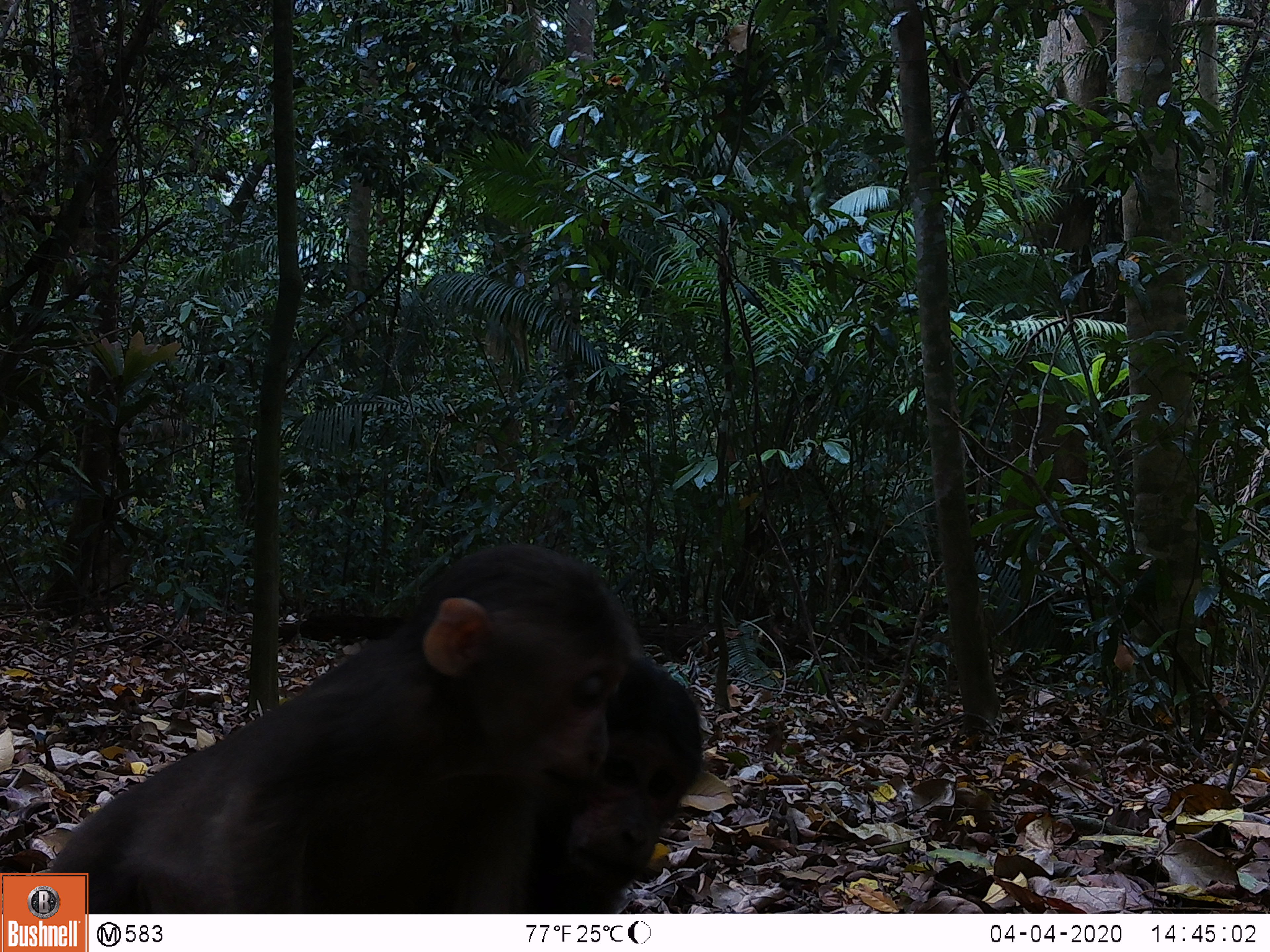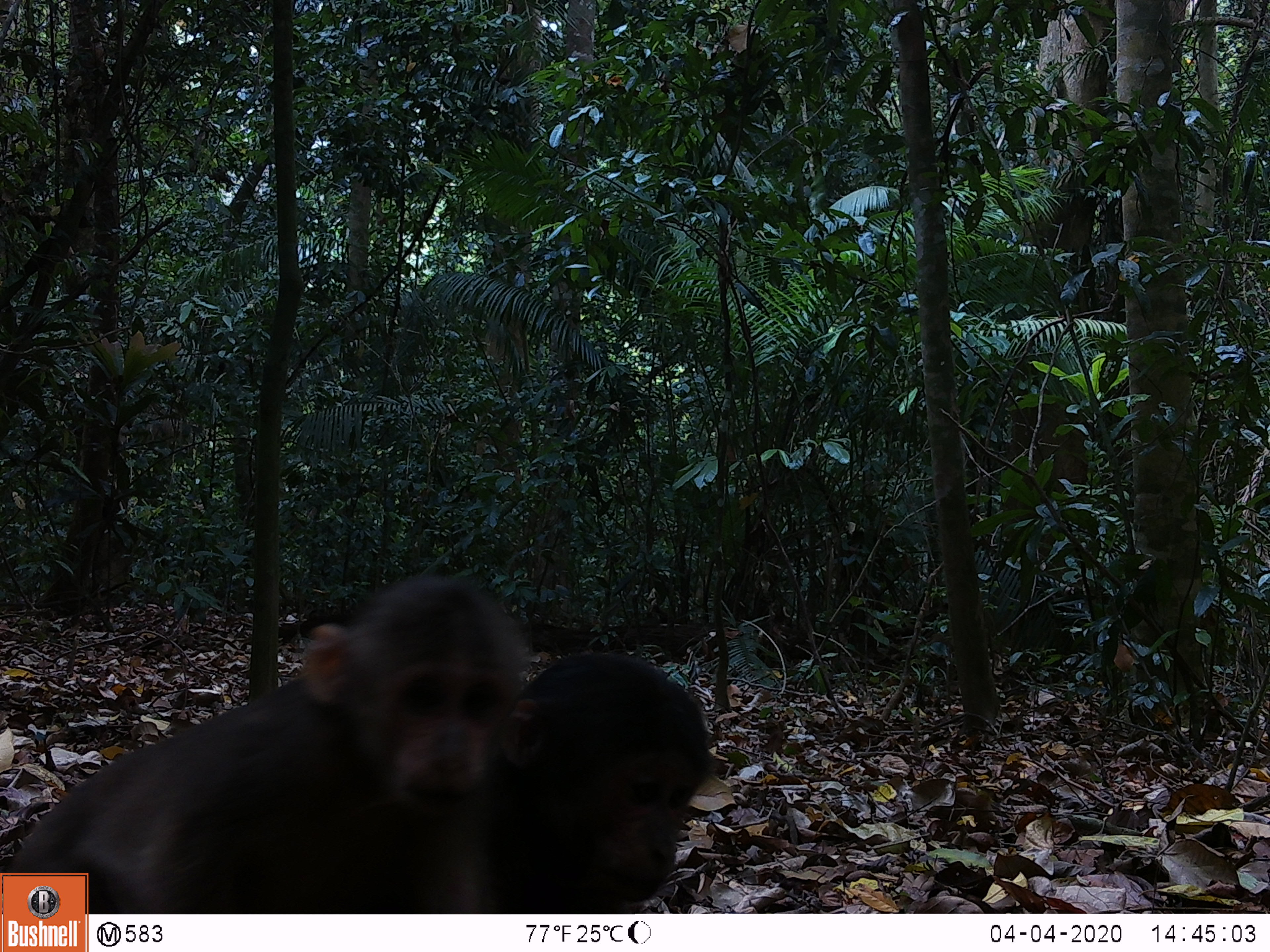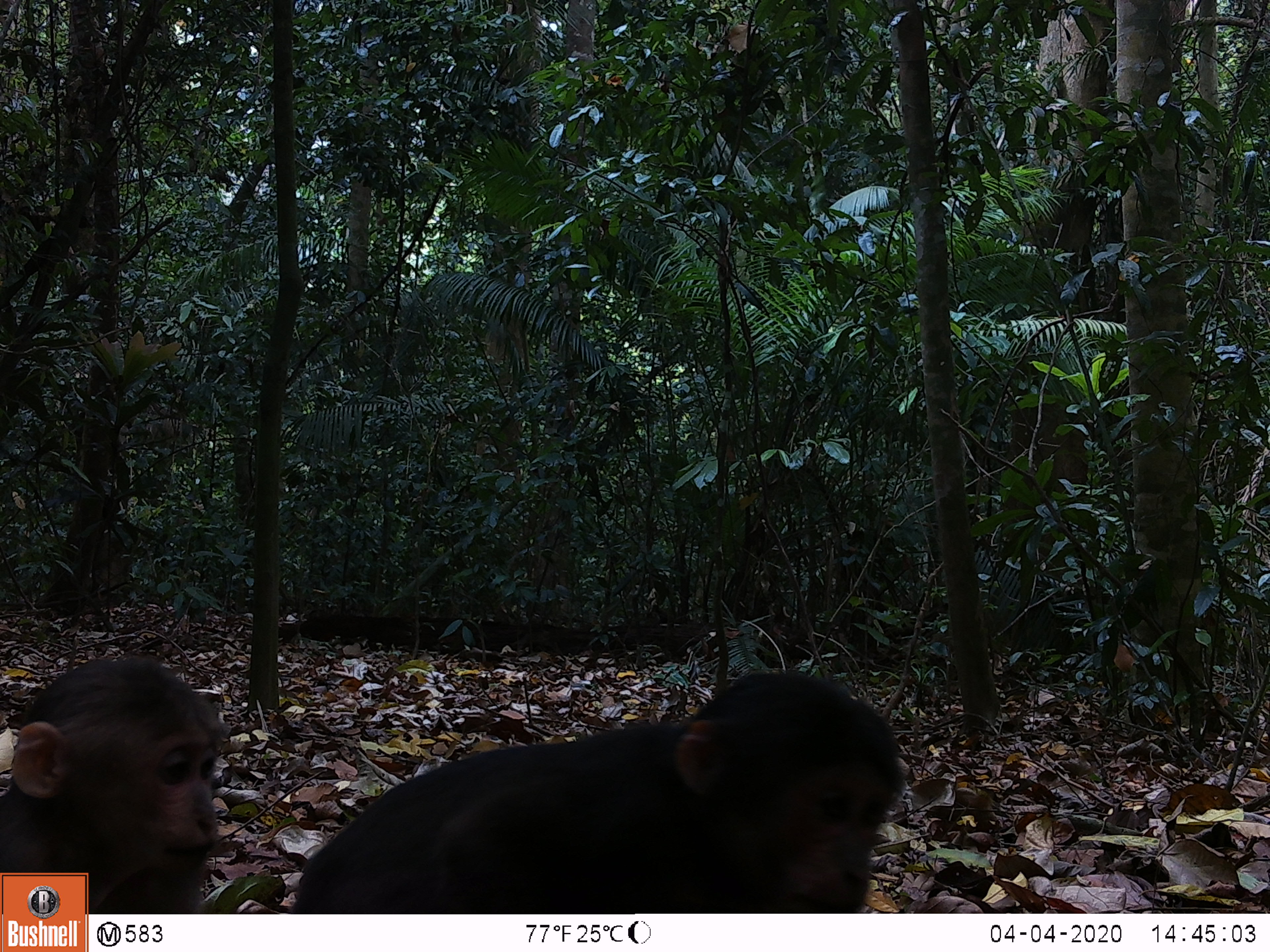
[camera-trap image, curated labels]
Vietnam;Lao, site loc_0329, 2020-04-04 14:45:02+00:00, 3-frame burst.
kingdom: Animalia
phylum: Chordata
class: Mammalia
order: Primates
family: Cercopithecidae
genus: Macaca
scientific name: Macaca arctoides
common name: stump-tailed macaque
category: stump tailed macaque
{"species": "stump tailed macaque (stump-tailed macaque) (Macaca arctoides)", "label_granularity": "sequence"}